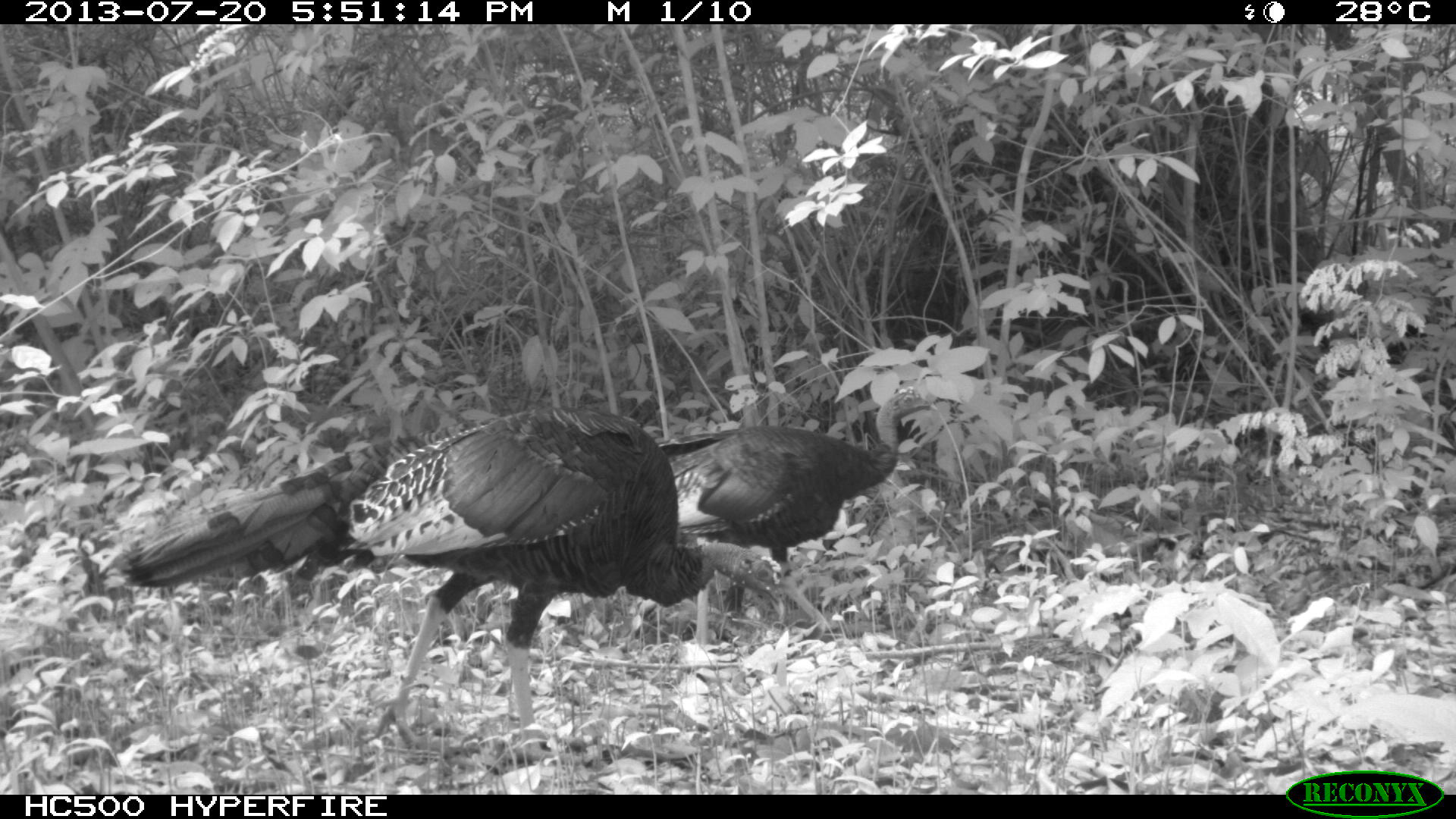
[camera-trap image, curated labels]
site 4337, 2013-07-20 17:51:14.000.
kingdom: Animalia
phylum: Chordata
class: Aves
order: Galliformes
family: Phasianidae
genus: Meleagris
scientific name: Meleagris ocellata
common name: ocellated turkey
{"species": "Meleagris ocellata (ocellated turkey)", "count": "2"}